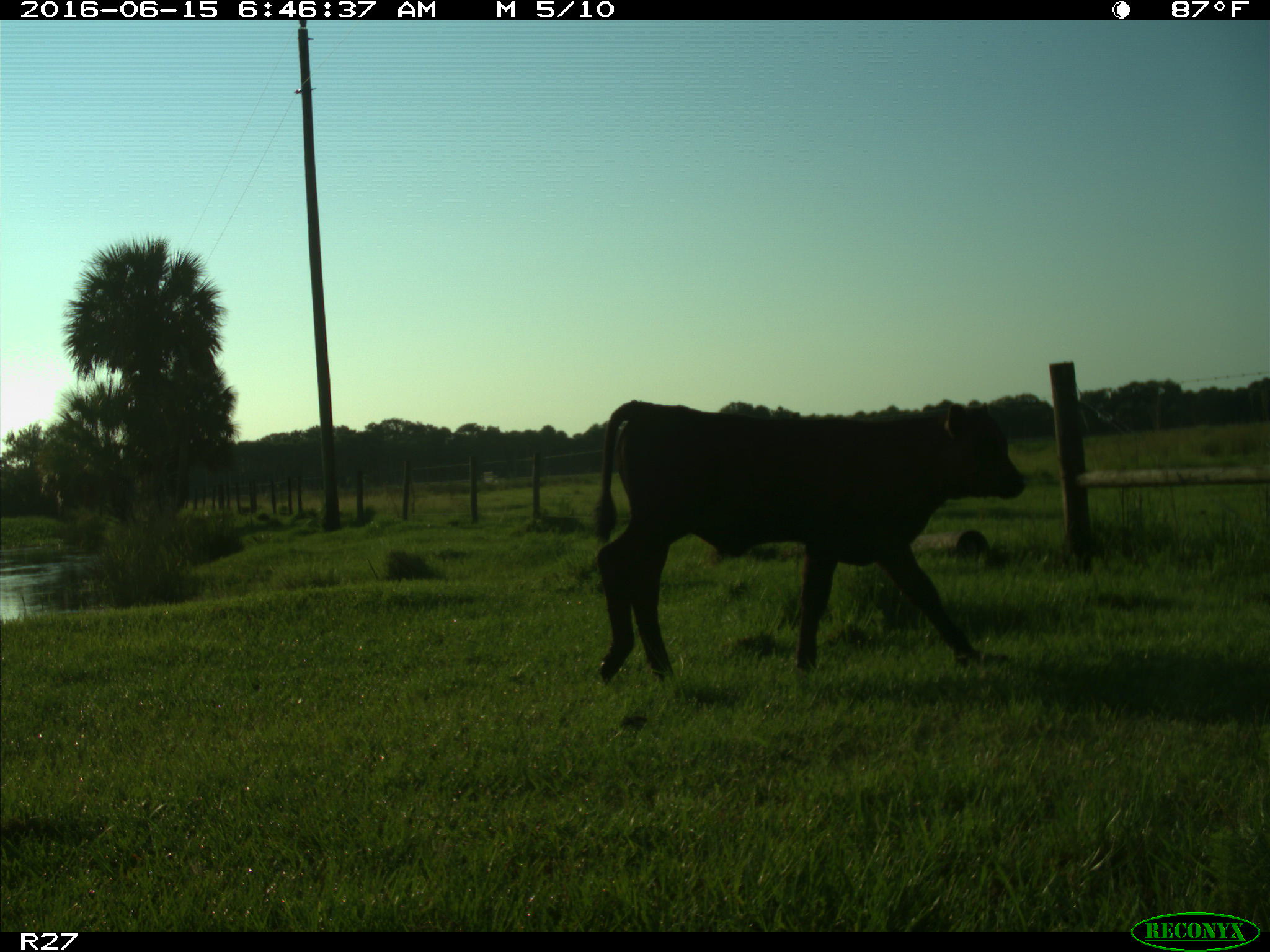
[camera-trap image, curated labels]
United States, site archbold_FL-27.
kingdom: Animalia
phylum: Chordata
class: Mammalia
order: Artiodactyla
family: Bovidae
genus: Bos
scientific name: Bos taurus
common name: domestic cow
Bos taurus (domestic cow).